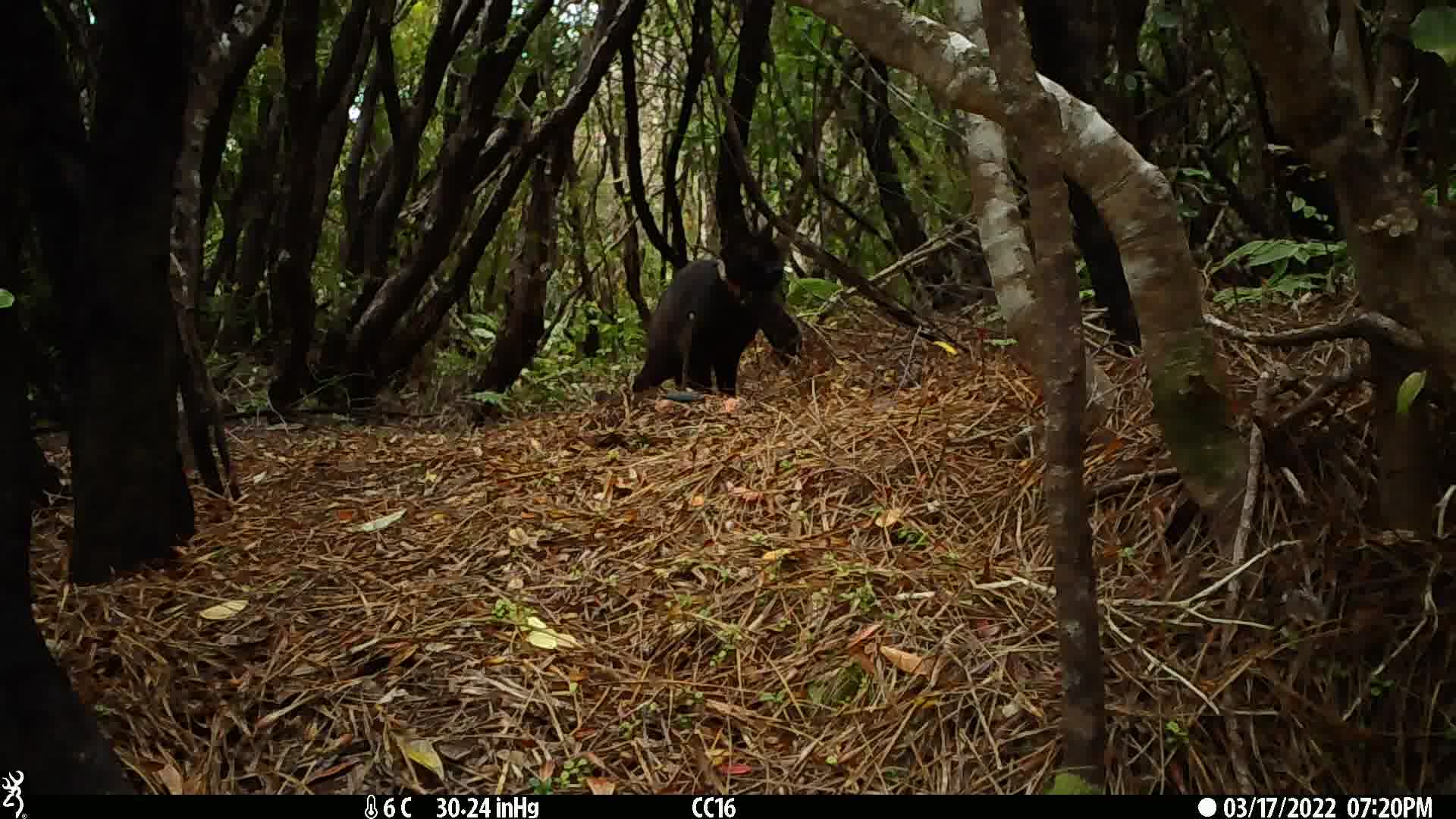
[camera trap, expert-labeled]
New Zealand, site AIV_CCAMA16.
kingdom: Animalia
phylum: Chordata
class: Mammalia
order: Carnivora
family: Felidae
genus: Felis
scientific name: Felis catus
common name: domestic cat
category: cat